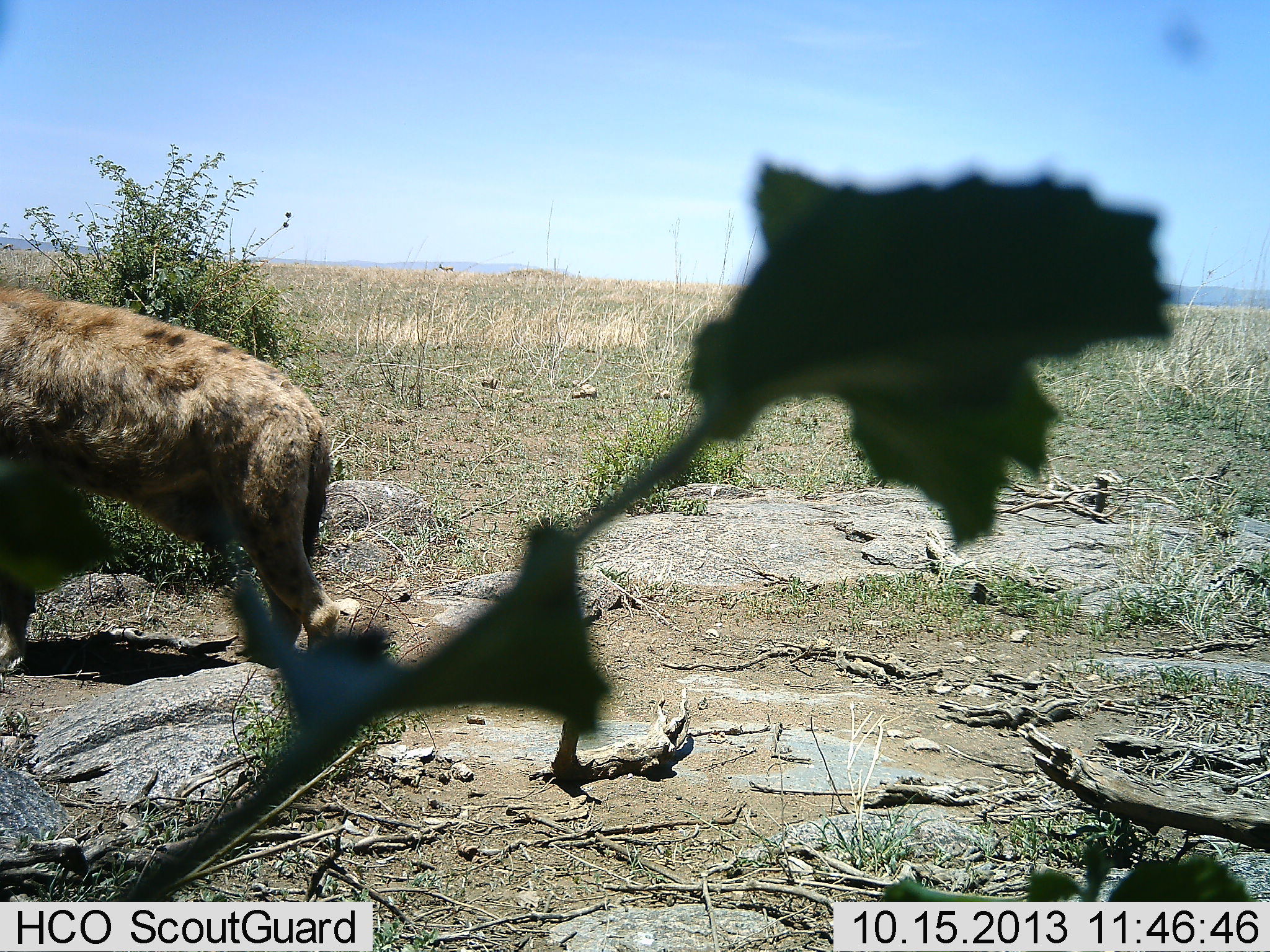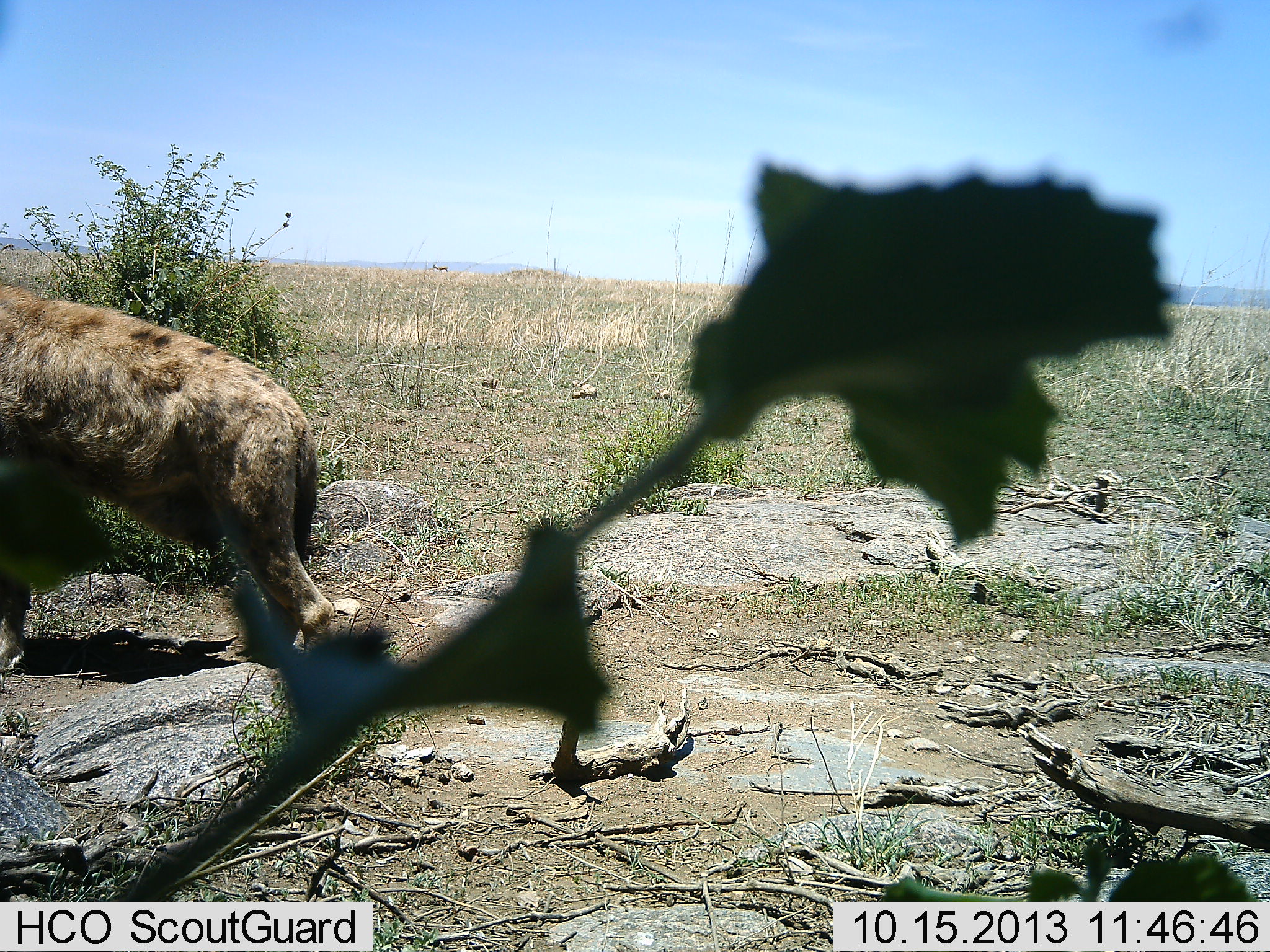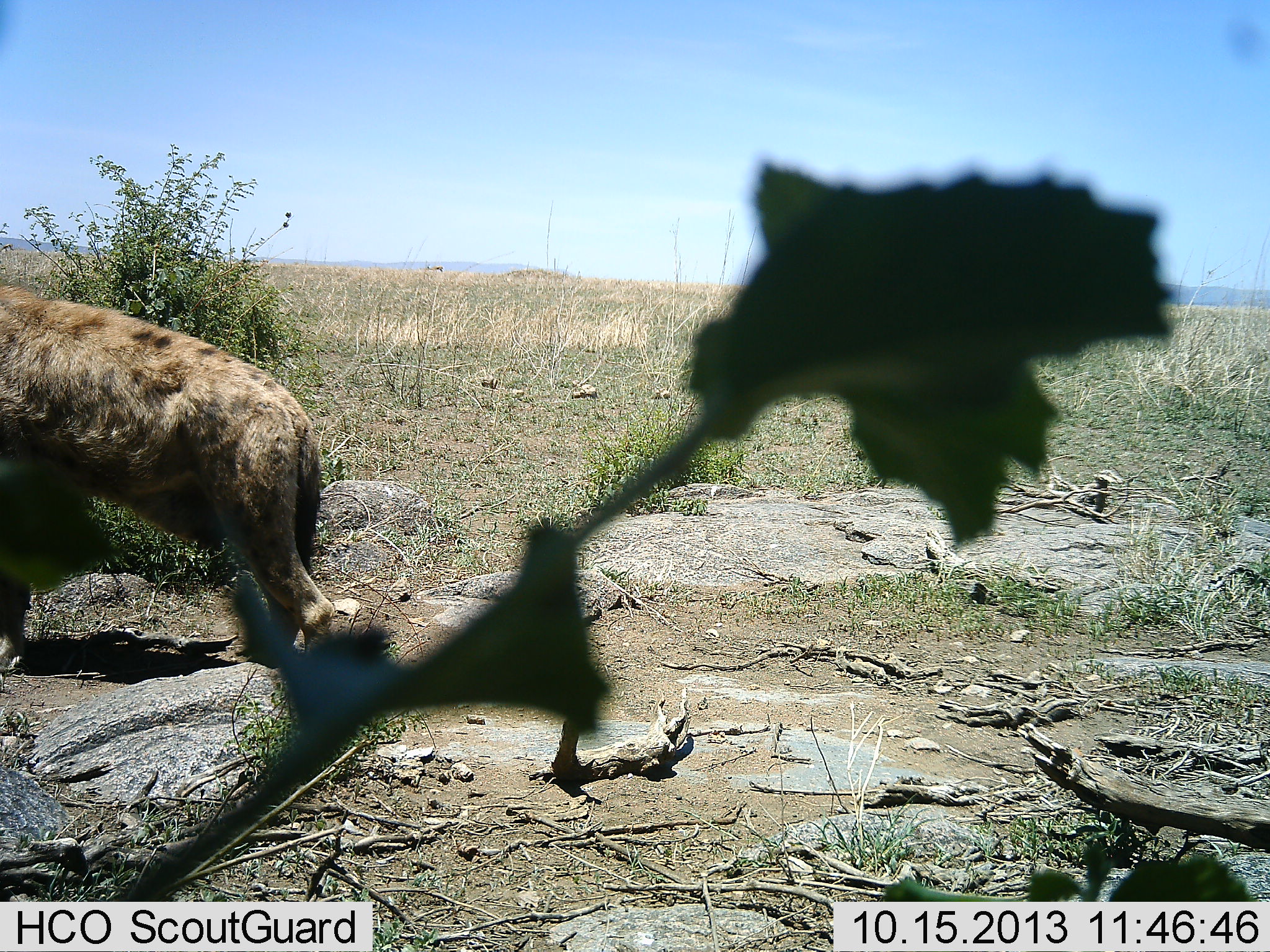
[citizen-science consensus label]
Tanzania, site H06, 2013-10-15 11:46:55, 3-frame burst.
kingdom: Animalia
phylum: Chordata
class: Mammalia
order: Carnivora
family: Hyaenidae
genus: Crocuta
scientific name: Crocuta crocuta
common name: spotted hyena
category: hyenaspotted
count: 1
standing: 83%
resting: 0%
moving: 22%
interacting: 0%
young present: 0%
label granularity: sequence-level